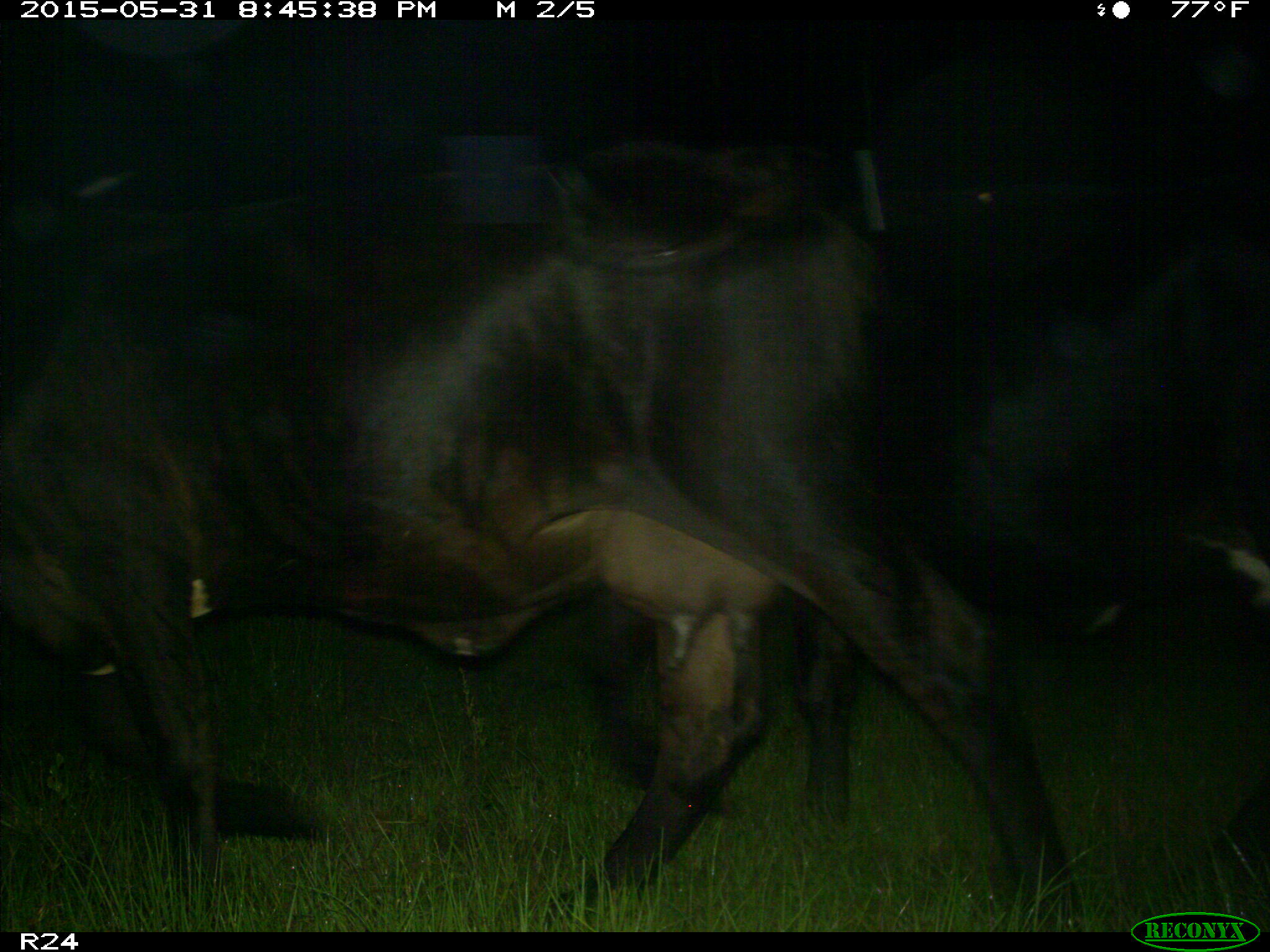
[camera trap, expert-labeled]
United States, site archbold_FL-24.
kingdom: Animalia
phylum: Chordata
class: Mammalia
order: Artiodactyla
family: Bovidae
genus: Bos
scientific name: Bos taurus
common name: domestic cow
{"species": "Bos taurus (domestic cow)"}